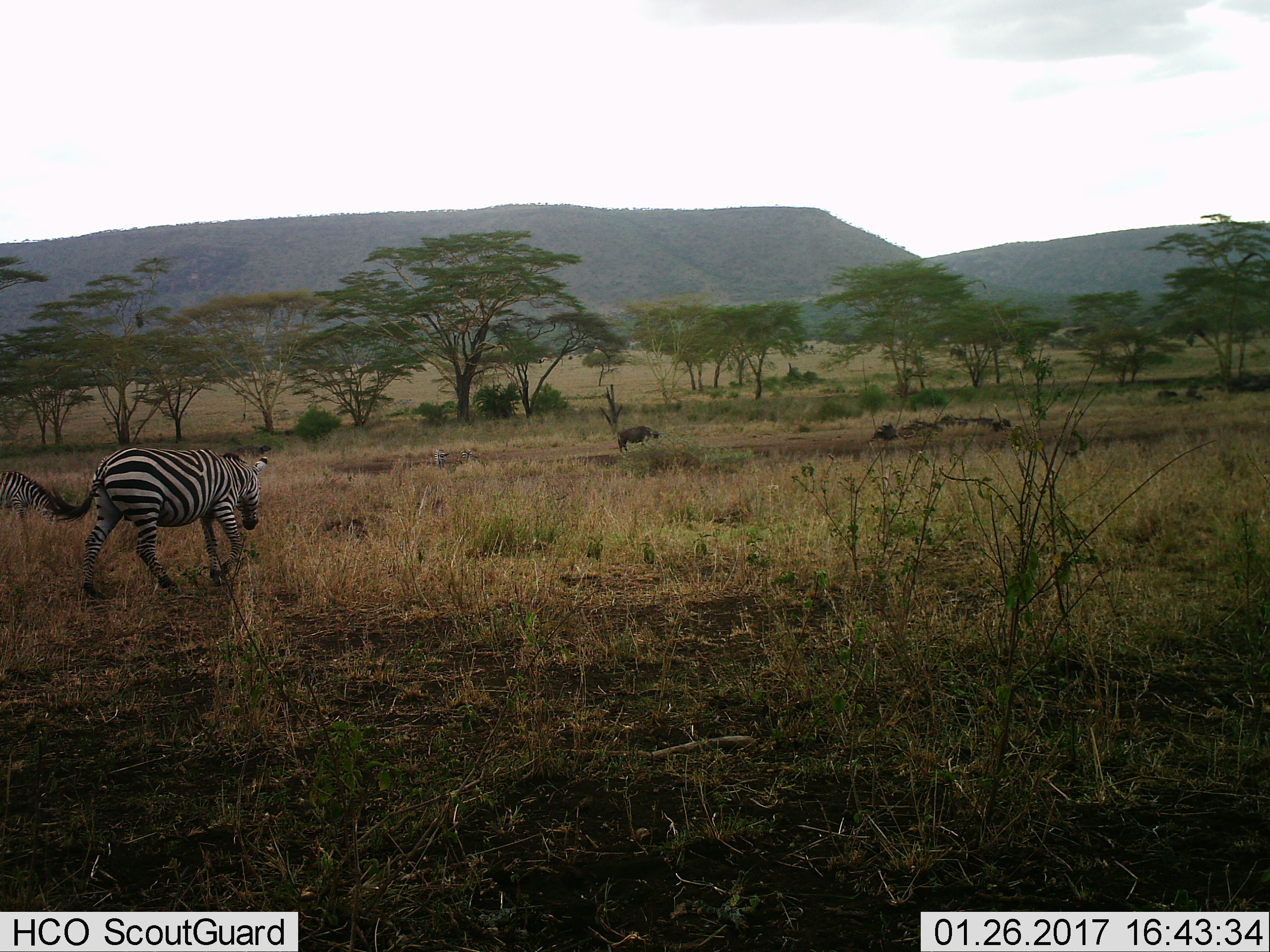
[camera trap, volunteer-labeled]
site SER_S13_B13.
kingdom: Animalia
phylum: Chordata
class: Mammalia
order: Artiodactyla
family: Bovidae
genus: Connochaetes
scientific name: Connochaetes taurinus taurinus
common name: blue wildebeest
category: wildebeestblue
Wildebeestblue (blue wildebeest) (Connochaetes taurinus taurinus), count 1. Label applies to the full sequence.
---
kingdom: Animalia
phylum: Chordata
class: Mammalia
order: Perissodactyla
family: Equidae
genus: Equus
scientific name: Equus quagga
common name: plains zebra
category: zebraplains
Zebraplains (plains zebra) (Equus quagga), count 3. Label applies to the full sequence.